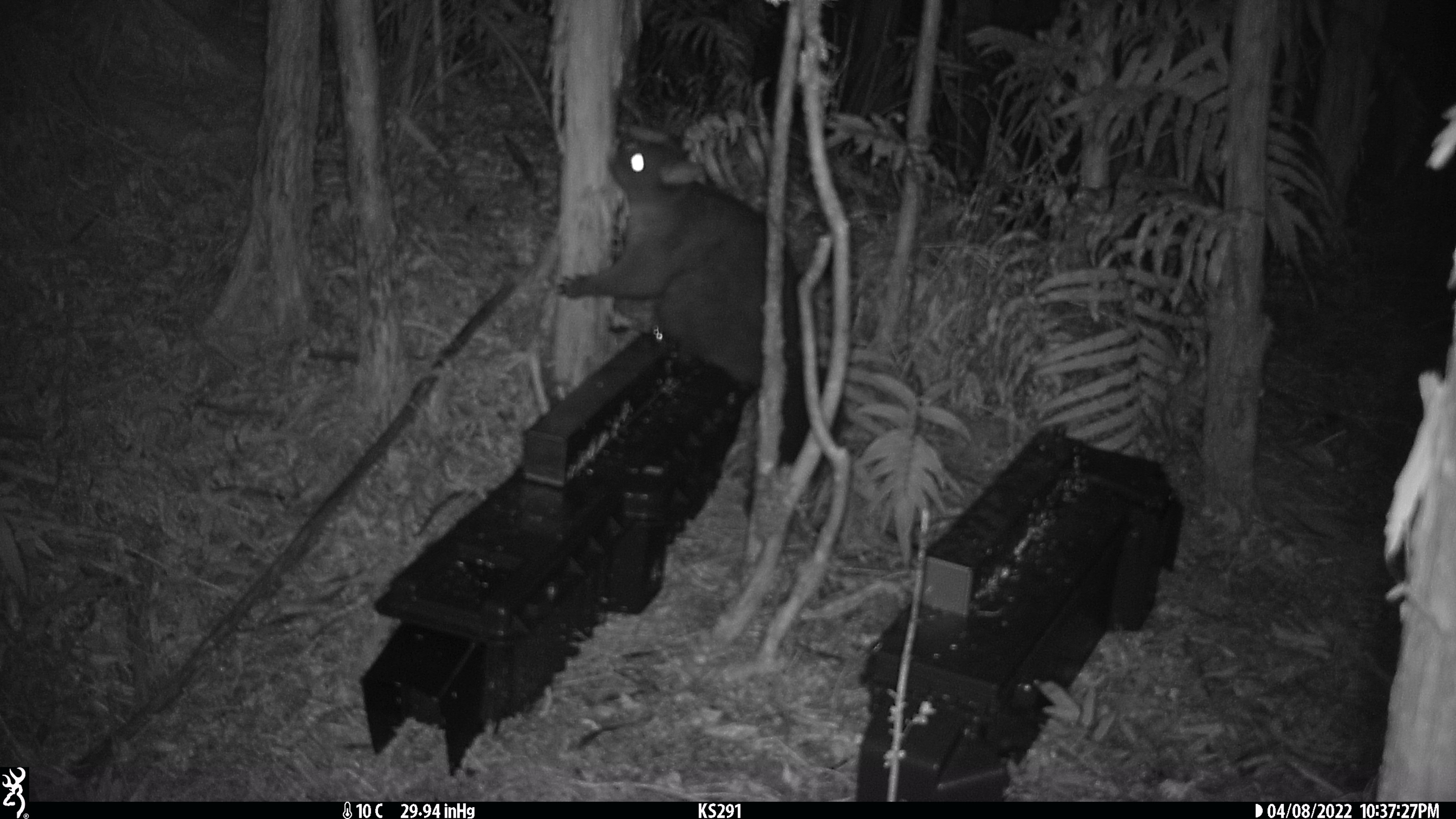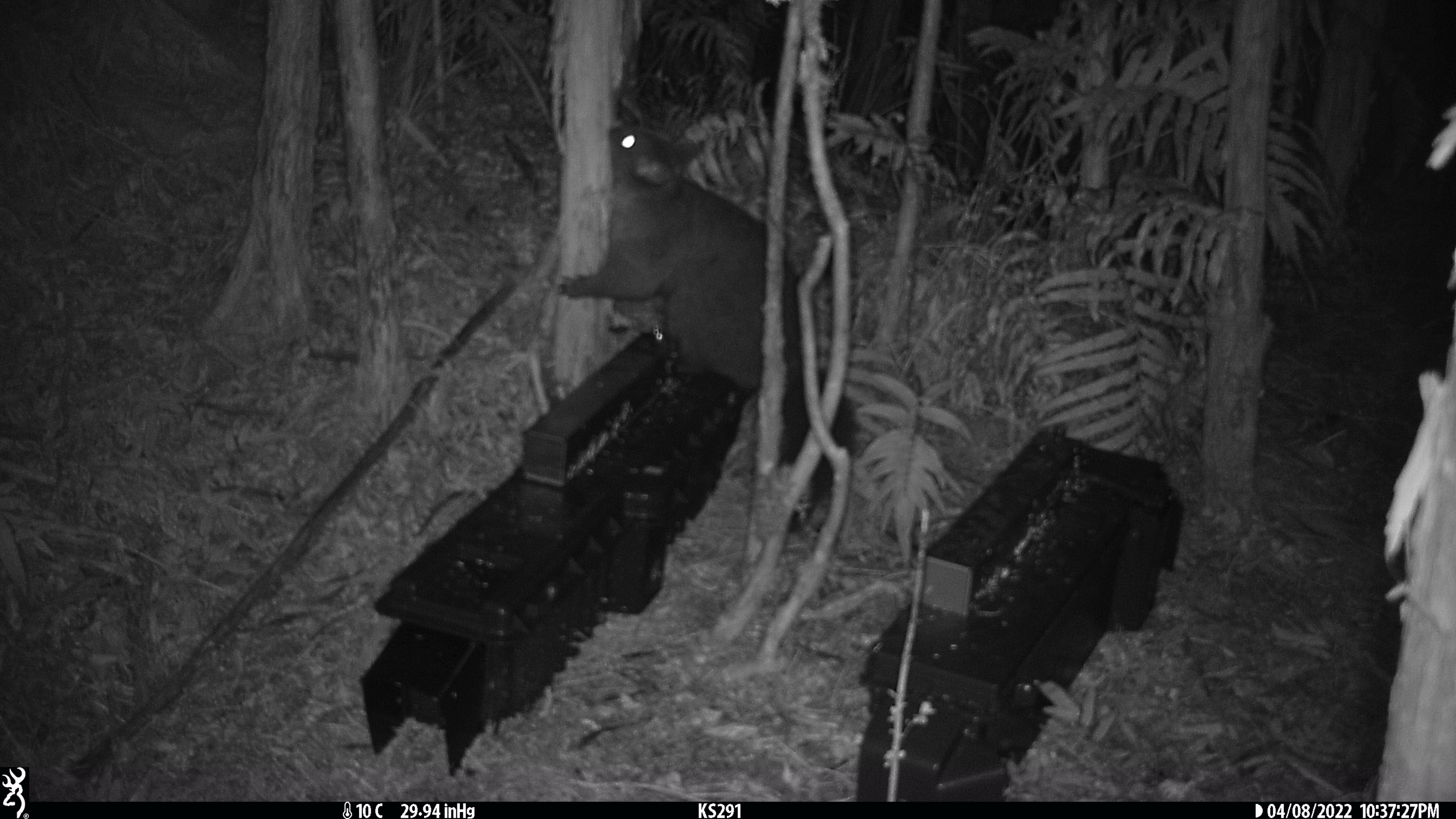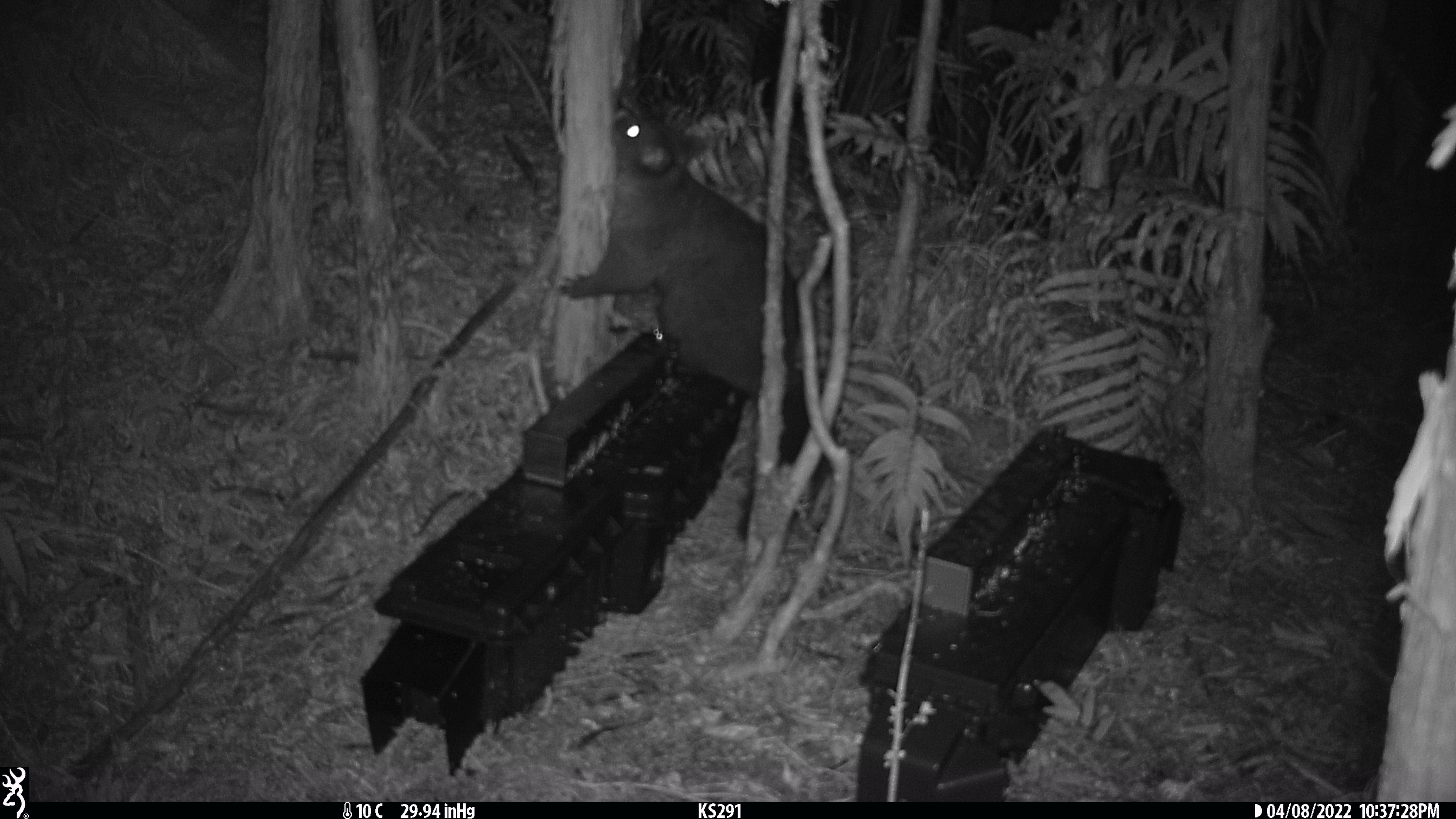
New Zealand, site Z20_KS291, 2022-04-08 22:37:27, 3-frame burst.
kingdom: Animalia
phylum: Chordata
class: Mammalia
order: Diprotodontia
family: Phalangeridae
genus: Trichosurus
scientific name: Trichosurus vulpecula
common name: common brushtail possum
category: possum